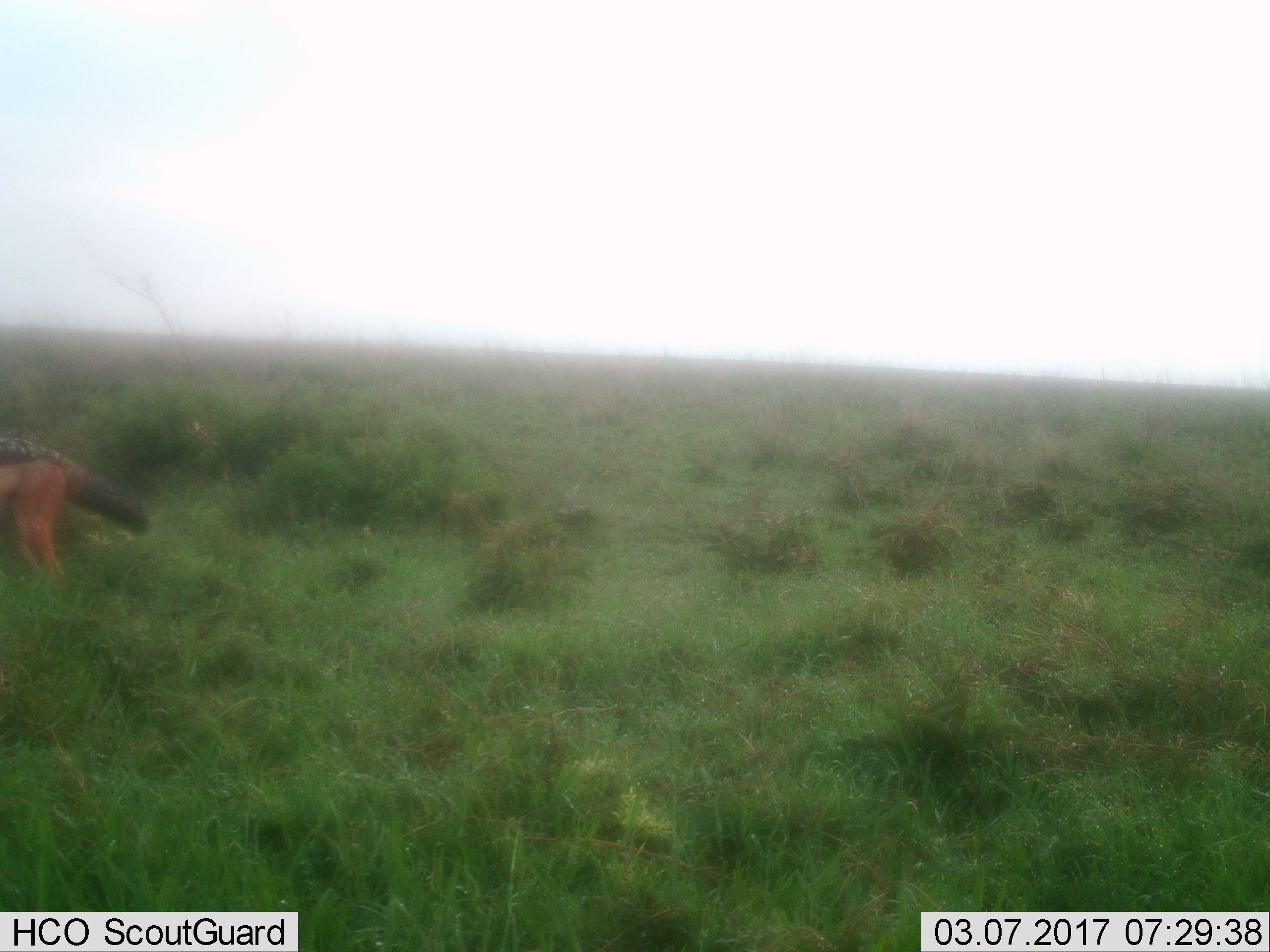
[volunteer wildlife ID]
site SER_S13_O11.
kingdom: Animalia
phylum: Chordata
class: Mammalia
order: Carnivora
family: Canidae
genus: Lupulella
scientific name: Lupulella mesomelas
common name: black-backed jackal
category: jackalblackbacked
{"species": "jackalblackbacked (black-backed jackal) (Lupulella mesomelas)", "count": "1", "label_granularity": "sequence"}